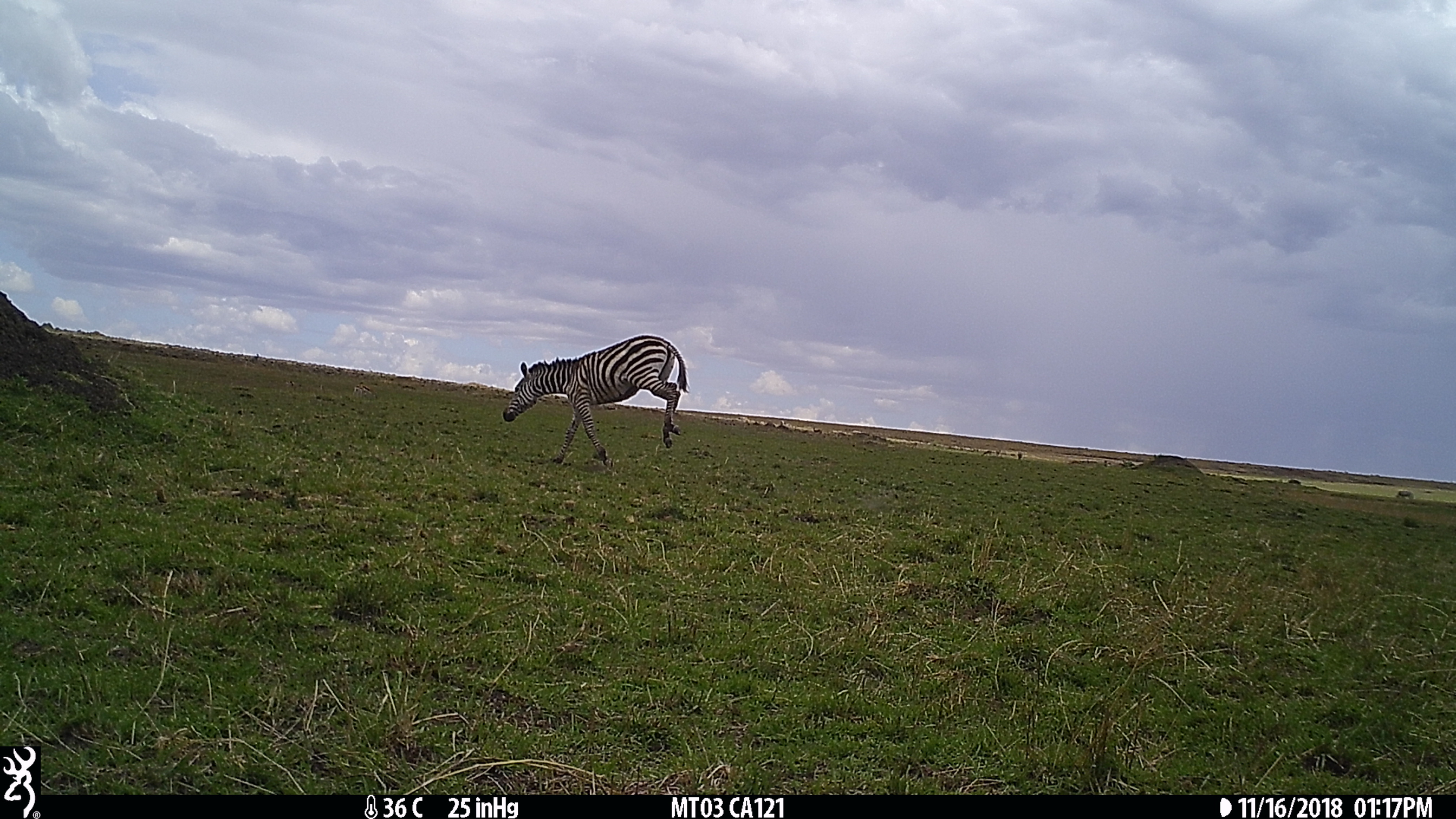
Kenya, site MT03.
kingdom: Animalia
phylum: Chordata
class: Mammalia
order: Perissodactyla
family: Equidae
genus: Equus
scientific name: Equus quagga burchellii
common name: burchell's zebra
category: zebra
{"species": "zebra (burchell's zebra) (Equus quagga burchellii)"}